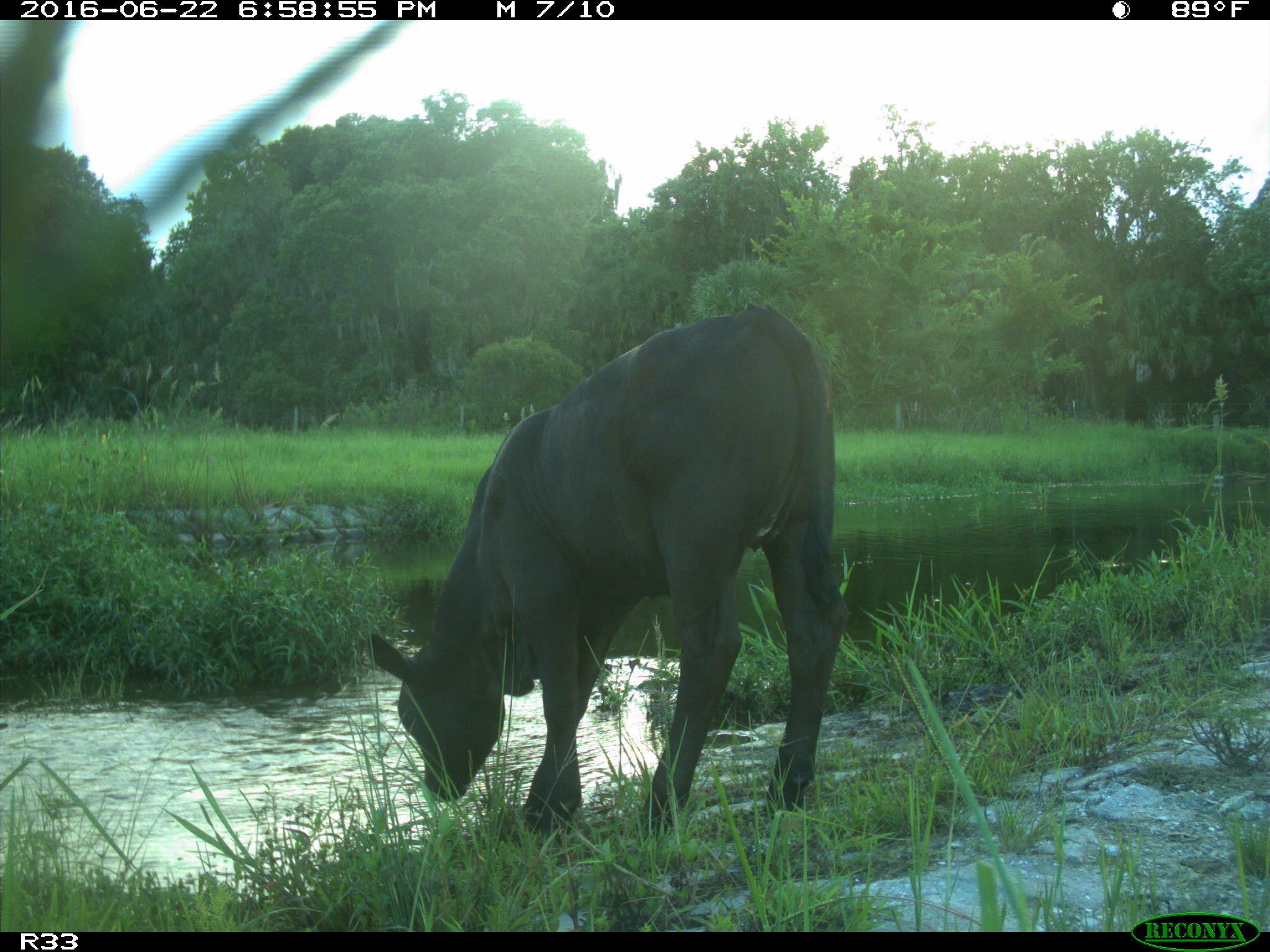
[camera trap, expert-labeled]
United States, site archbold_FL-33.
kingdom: Animalia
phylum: Chordata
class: Mammalia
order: Artiodactyla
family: Bovidae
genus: Bos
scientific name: Bos taurus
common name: domestic cow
Bos taurus (domestic cow).